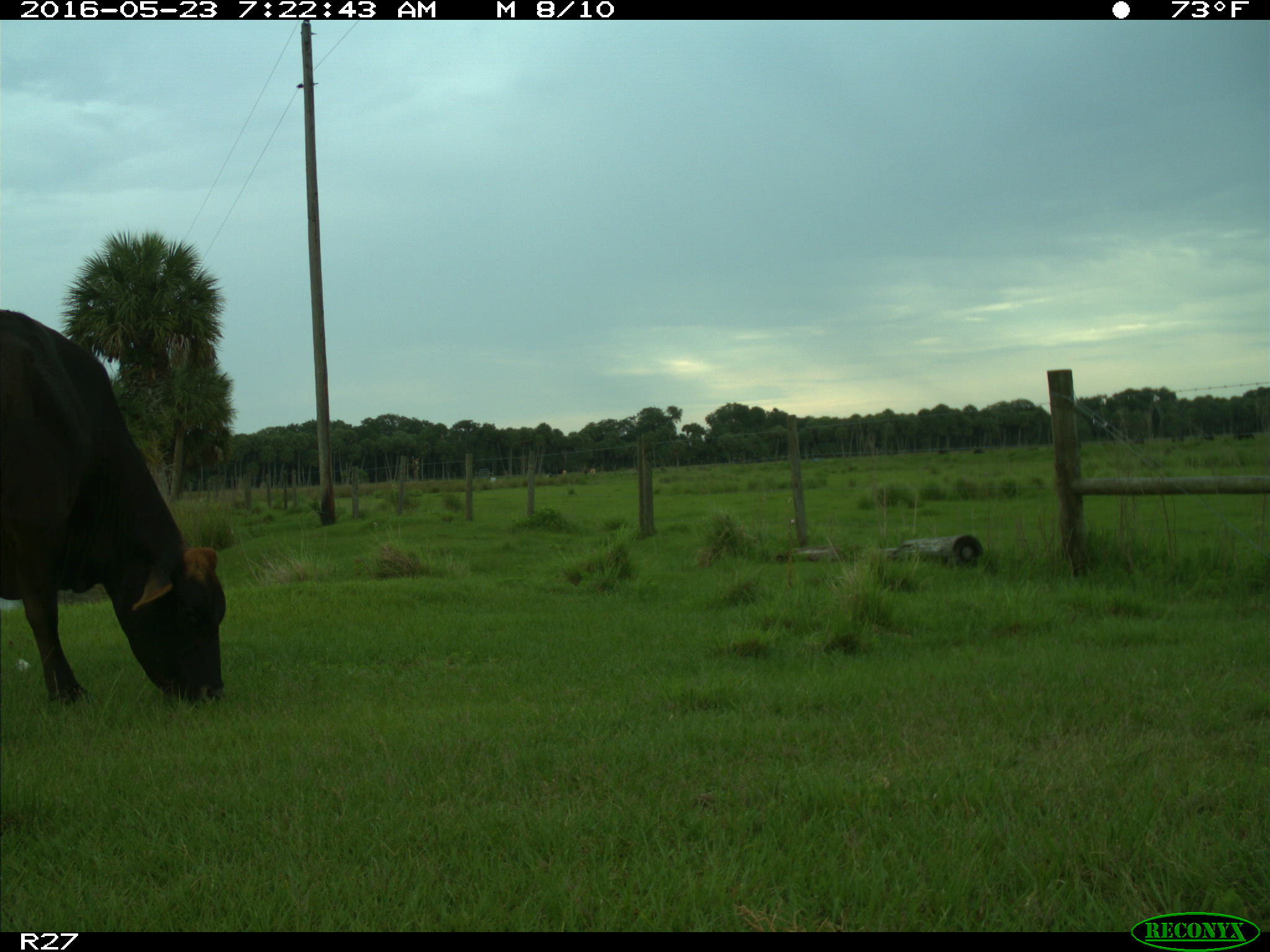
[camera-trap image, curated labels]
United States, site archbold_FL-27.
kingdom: Animalia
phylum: Chordata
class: Mammalia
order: Artiodactyla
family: Bovidae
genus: Bos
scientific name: Bos taurus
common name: domestic cow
Bos taurus (domestic cow).